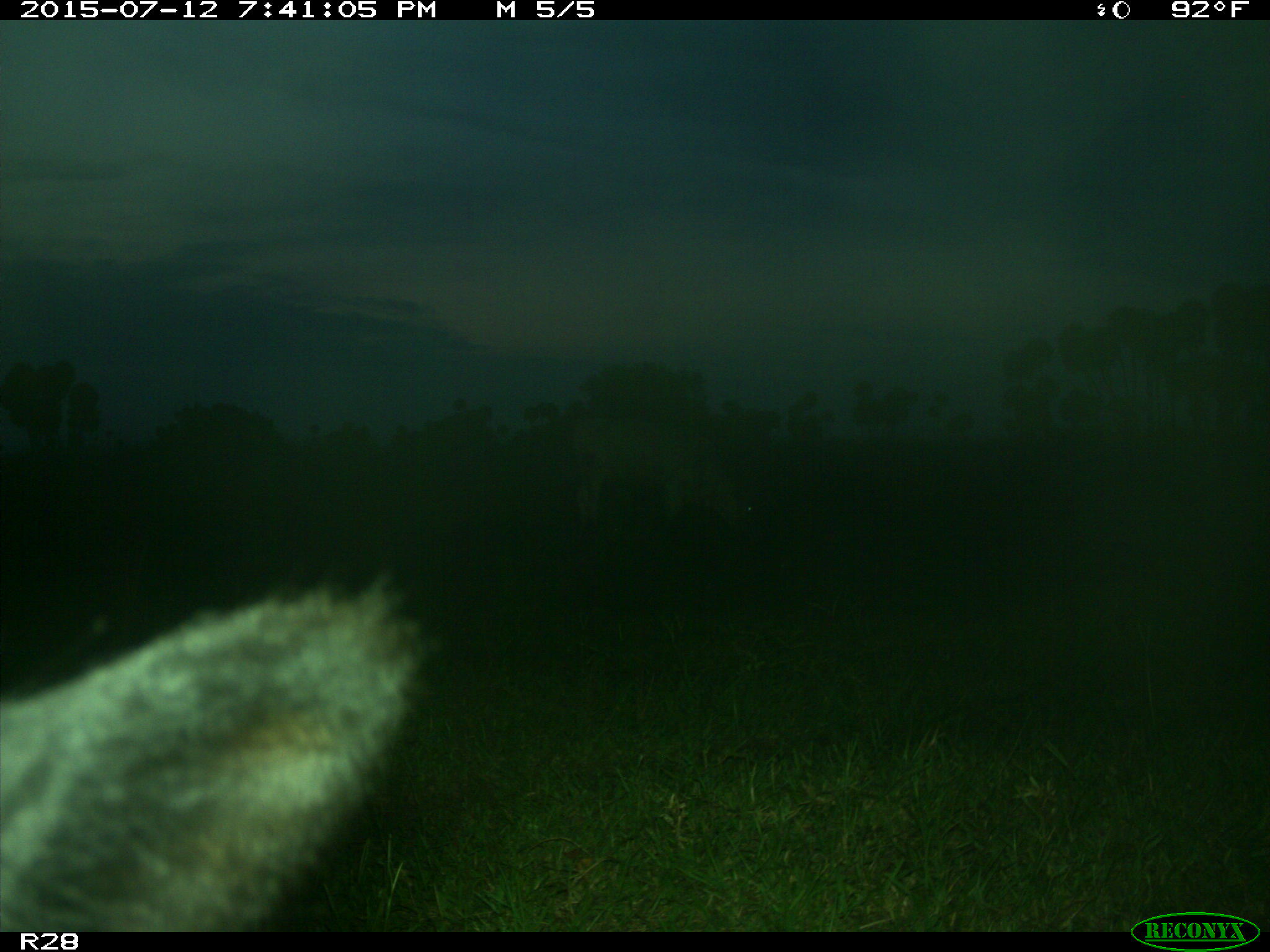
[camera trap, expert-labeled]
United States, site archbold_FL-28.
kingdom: Animalia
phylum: Chordata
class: Mammalia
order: Artiodactyla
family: Bovidae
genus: Bos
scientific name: Bos taurus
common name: domestic cow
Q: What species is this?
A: Bos taurus (domestic cow).